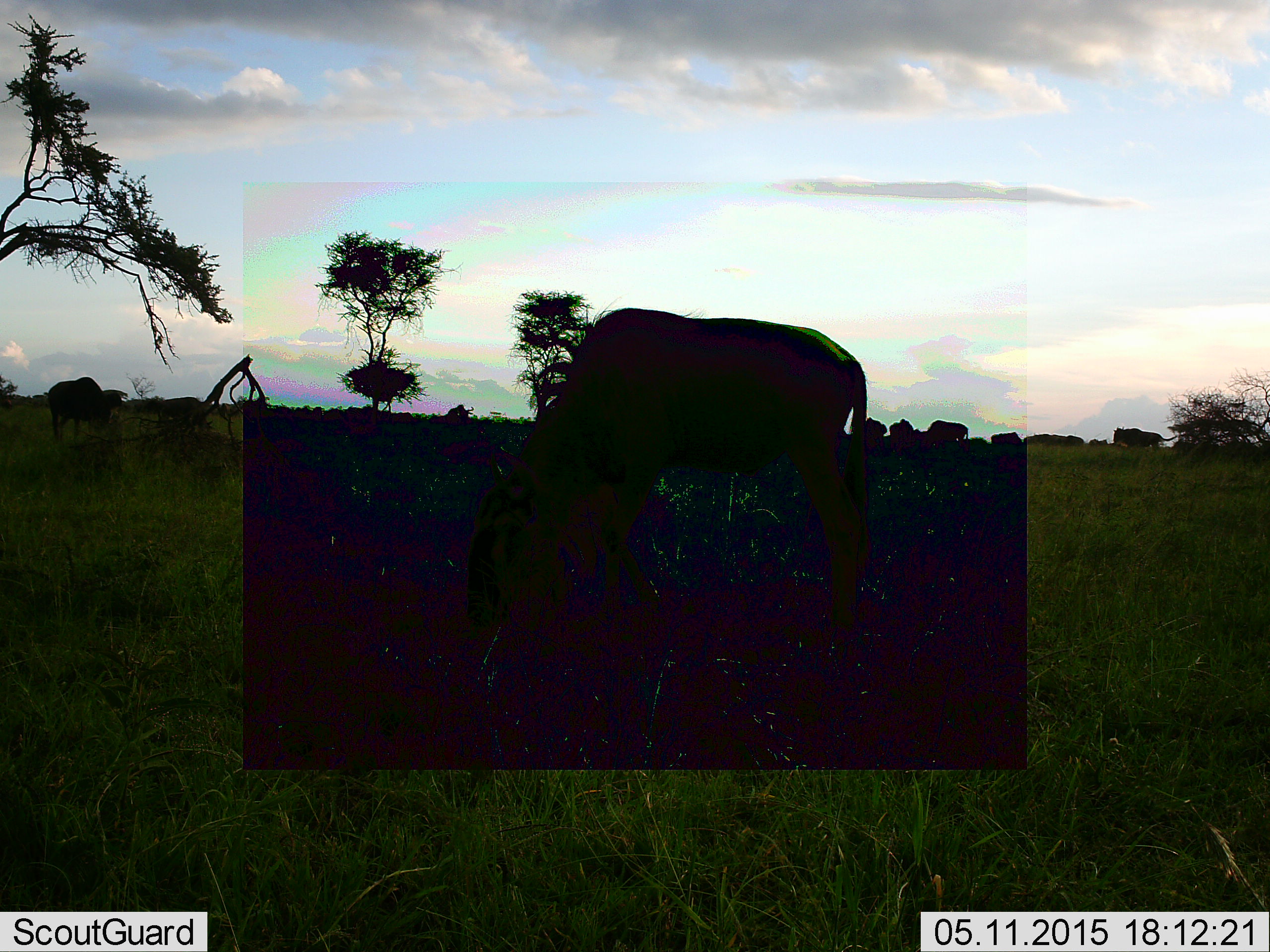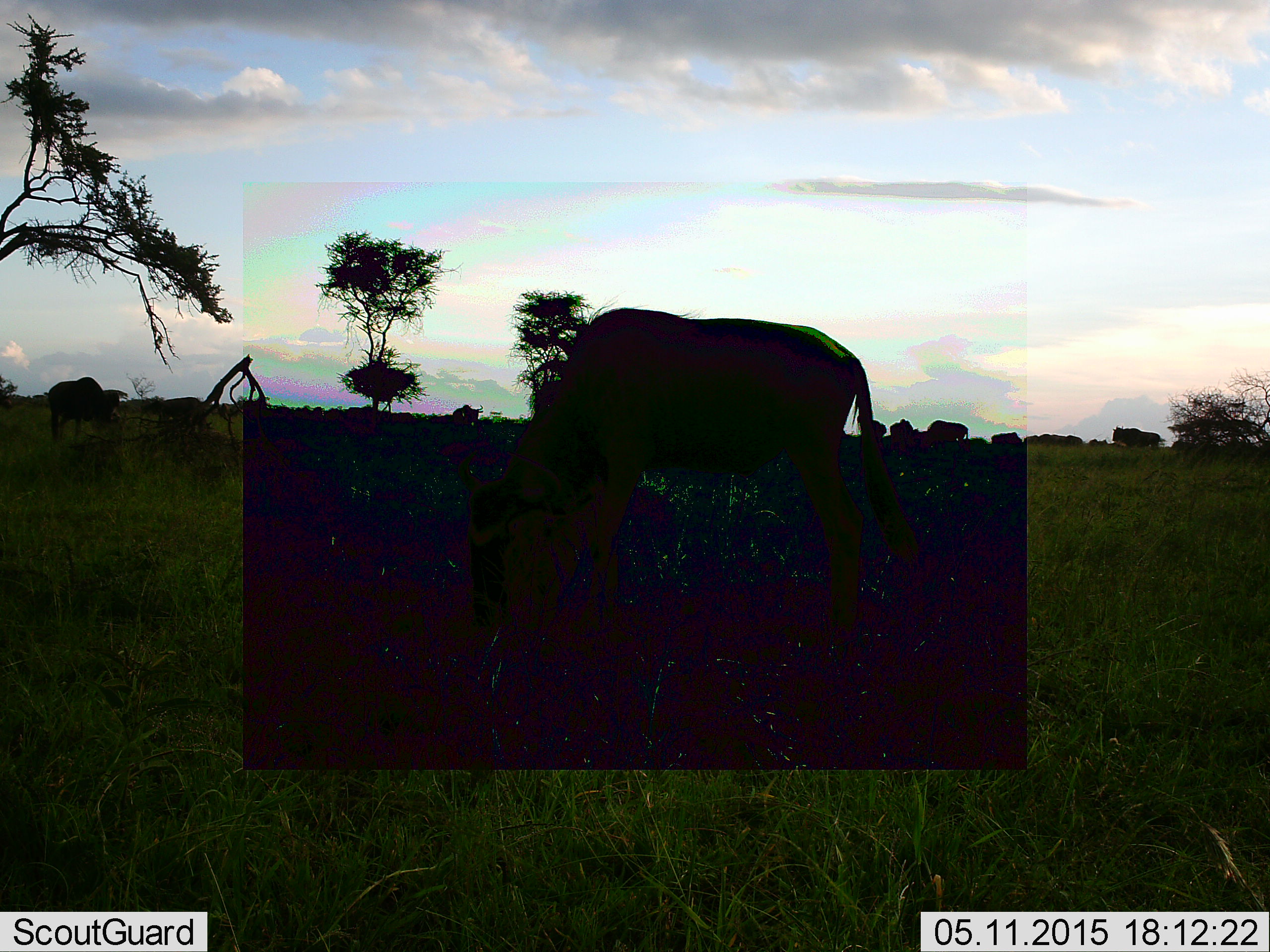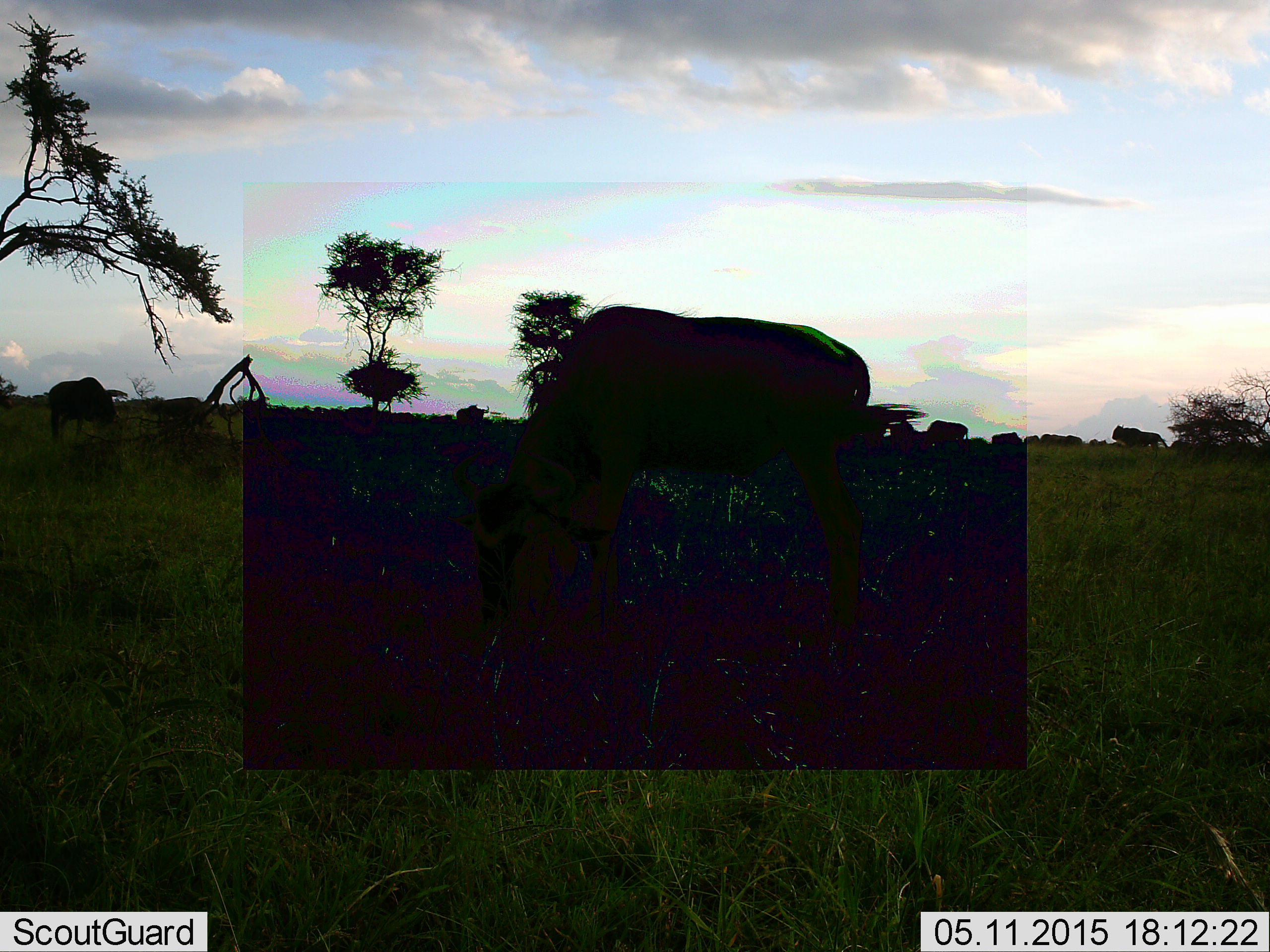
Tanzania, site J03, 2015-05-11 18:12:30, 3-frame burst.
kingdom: Animalia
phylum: Chordata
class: Mammalia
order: Artiodactyla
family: Bovidae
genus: Connochaetes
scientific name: Connochaetes taurinus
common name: blue wildebeest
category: wildebeest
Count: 10.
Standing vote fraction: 50%.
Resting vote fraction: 0%.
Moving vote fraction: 40%.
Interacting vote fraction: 0%.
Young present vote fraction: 0%.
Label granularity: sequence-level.